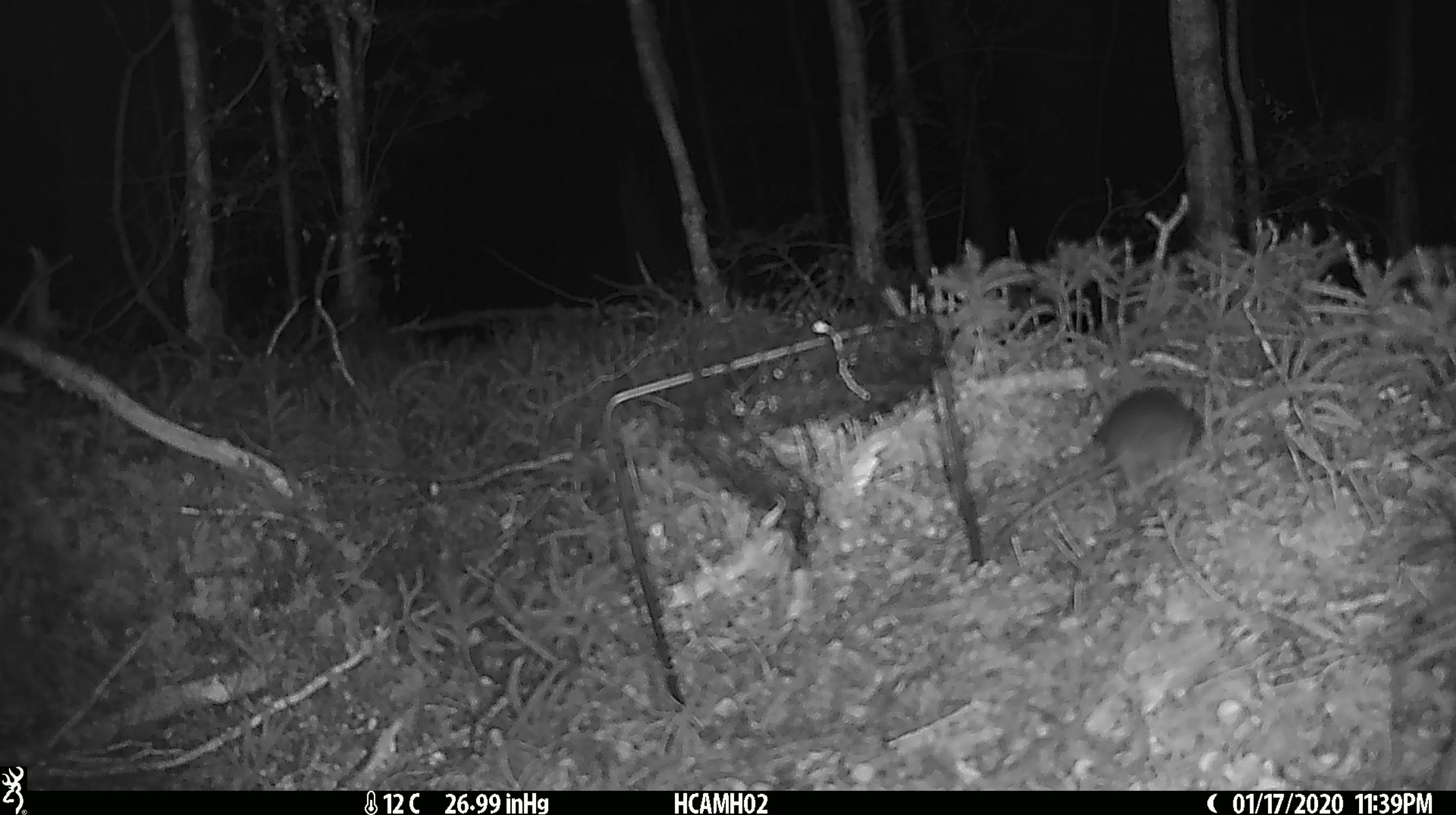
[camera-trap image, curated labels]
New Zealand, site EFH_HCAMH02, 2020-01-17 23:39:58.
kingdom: Animalia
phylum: Chordata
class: Mammalia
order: Rodentia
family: Muridae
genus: Mus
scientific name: Mus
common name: mouse